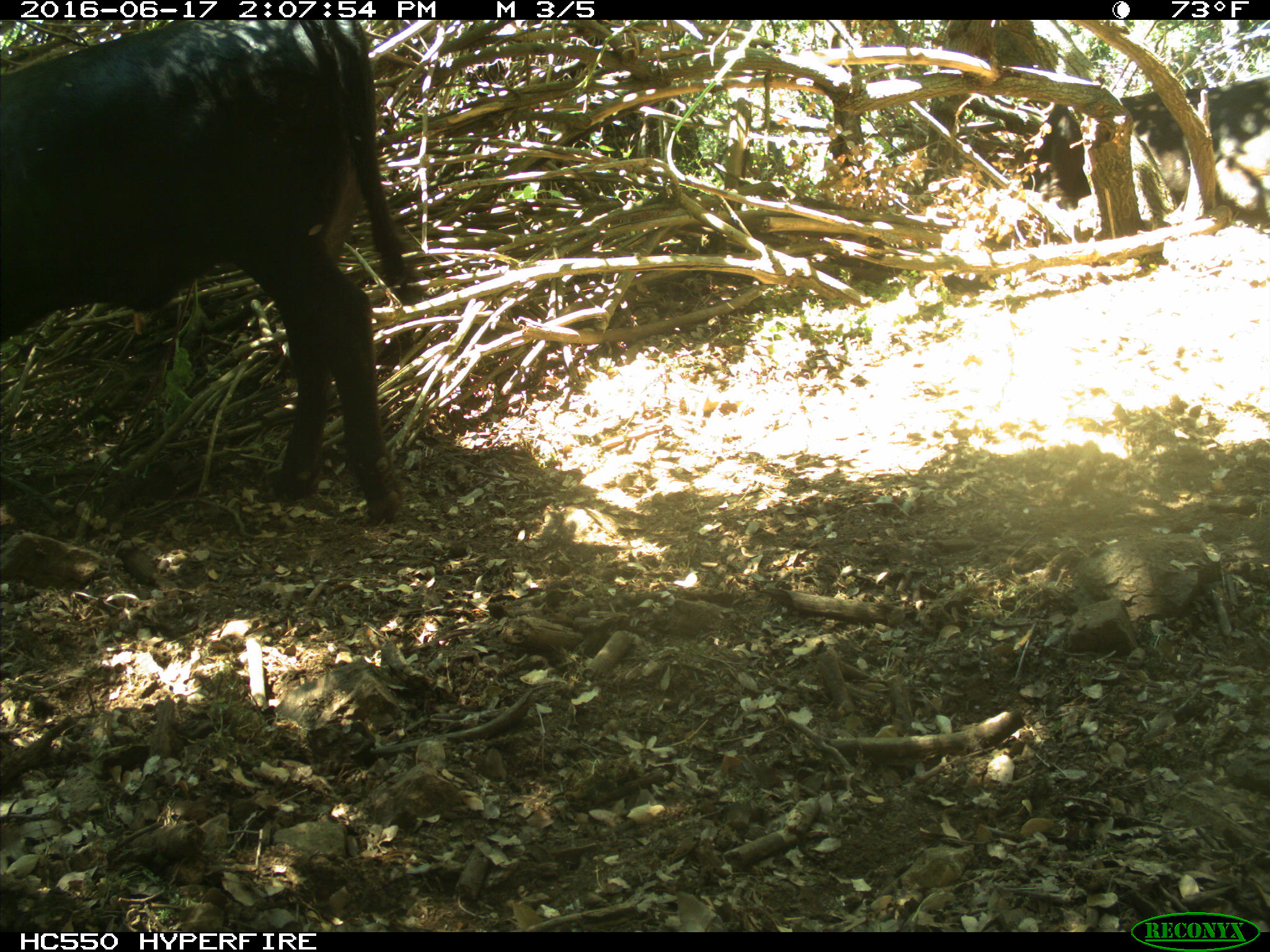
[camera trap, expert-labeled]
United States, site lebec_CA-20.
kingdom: Animalia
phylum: Chordata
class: Mammalia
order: Artiodactyla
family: Bovidae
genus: Bos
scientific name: Bos taurus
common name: domestic cow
Bos taurus (domestic cow).